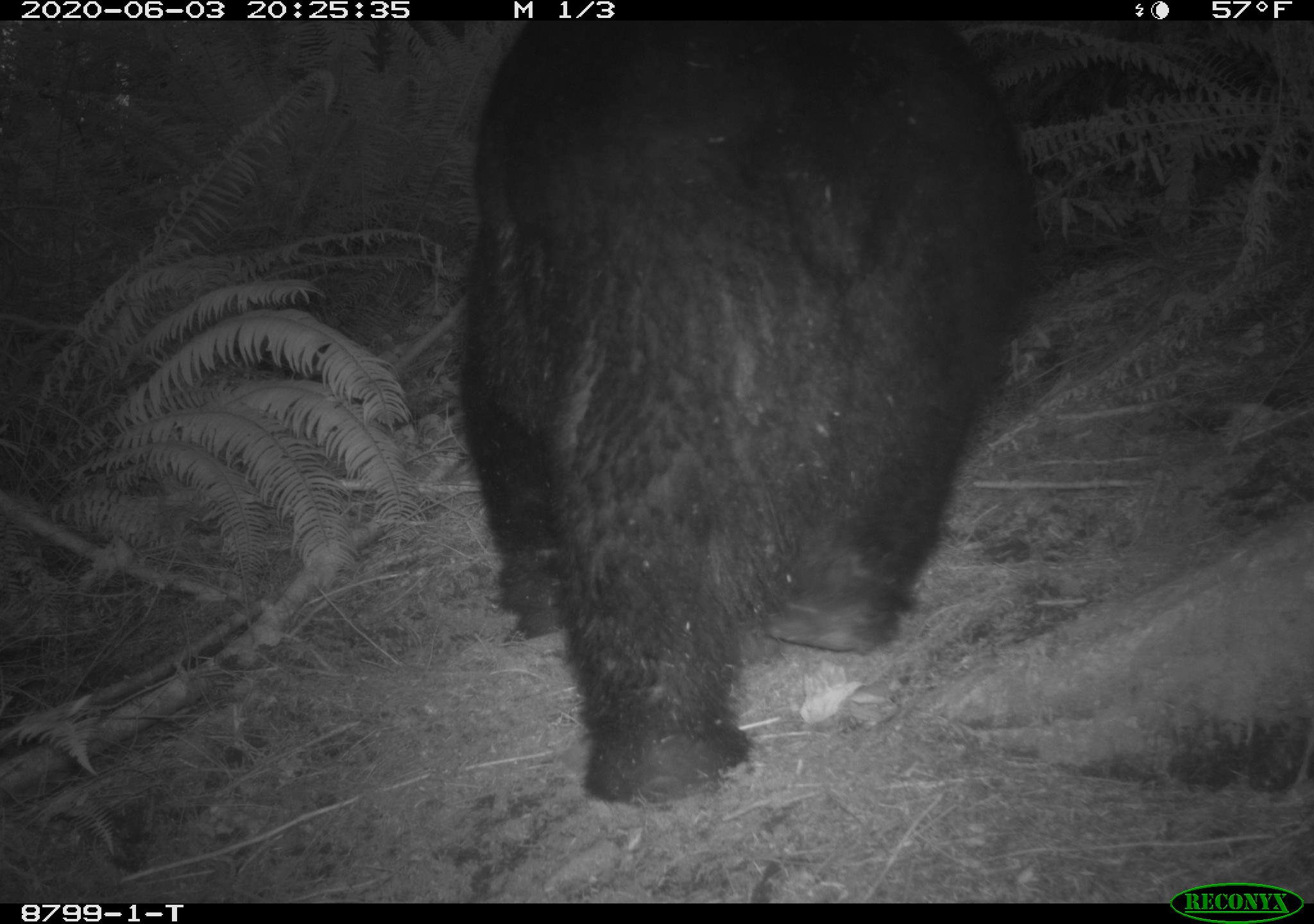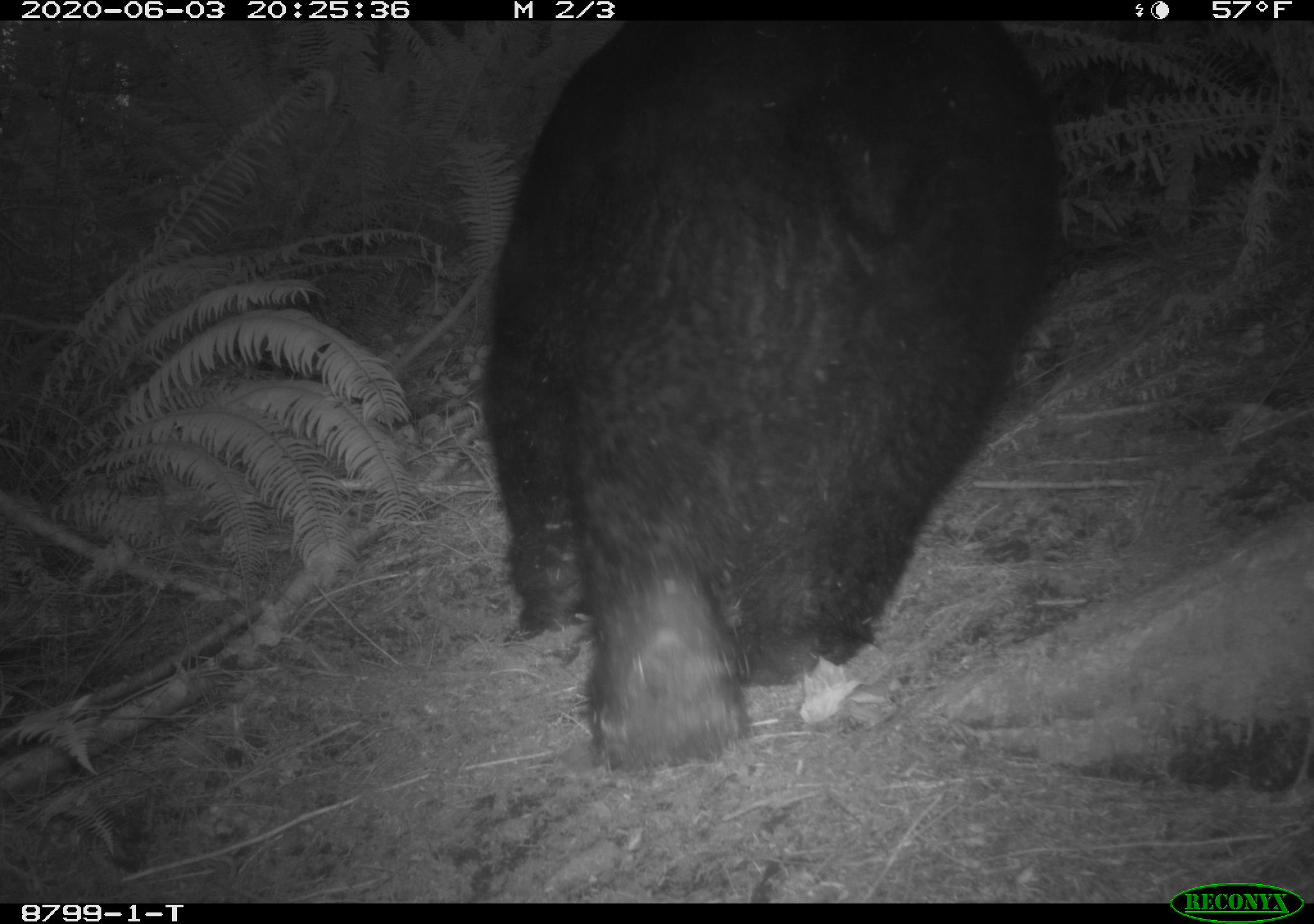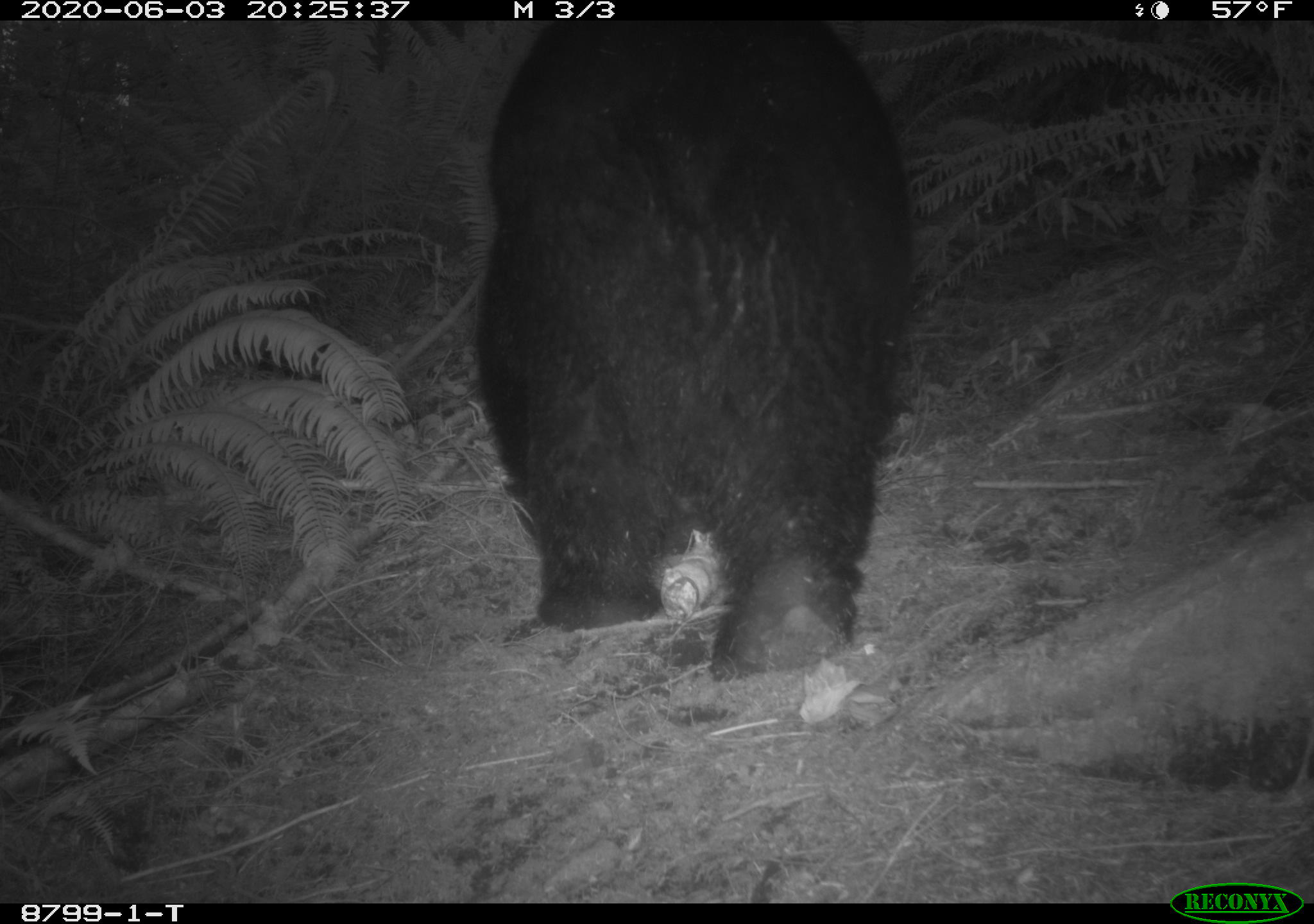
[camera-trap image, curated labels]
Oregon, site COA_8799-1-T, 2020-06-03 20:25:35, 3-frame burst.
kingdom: Animalia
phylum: Chordata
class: Mammalia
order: Carnivora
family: Ursidae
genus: Ursus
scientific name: Ursus americanus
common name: american black bear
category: black bear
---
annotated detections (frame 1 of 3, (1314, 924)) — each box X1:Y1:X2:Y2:
black bear: 436:24:1042:802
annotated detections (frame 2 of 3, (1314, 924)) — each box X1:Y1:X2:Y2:
black bear: 466:22:1068:777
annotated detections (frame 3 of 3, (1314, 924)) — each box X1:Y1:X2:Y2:
black bear: 464:22:916:698